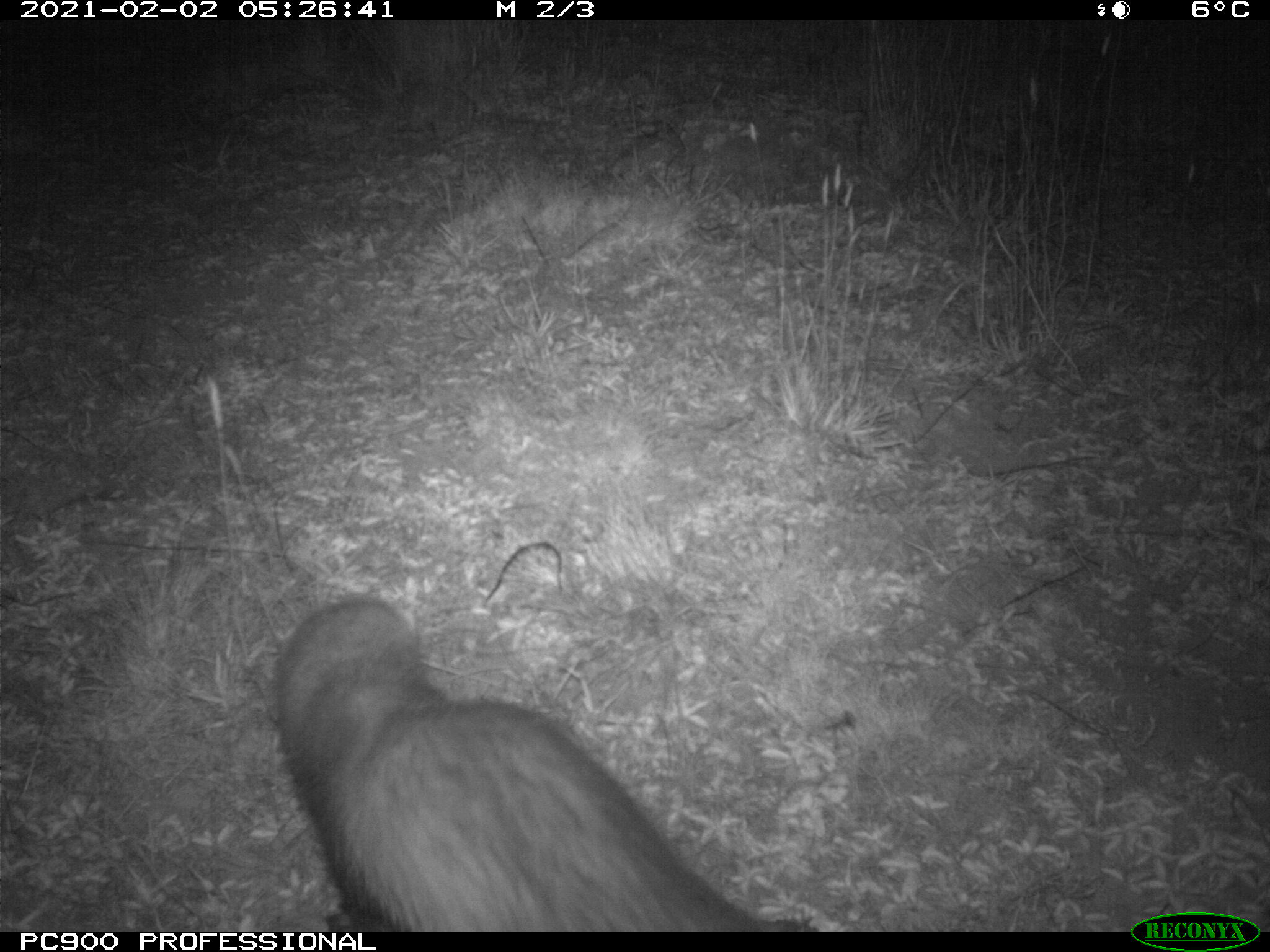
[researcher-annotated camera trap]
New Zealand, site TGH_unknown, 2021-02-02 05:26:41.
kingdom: Animalia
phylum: Chordata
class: Mammalia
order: Carnivora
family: Mustelidae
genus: Mustela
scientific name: Mustela furo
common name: ferret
Ferret (Mustela furo).